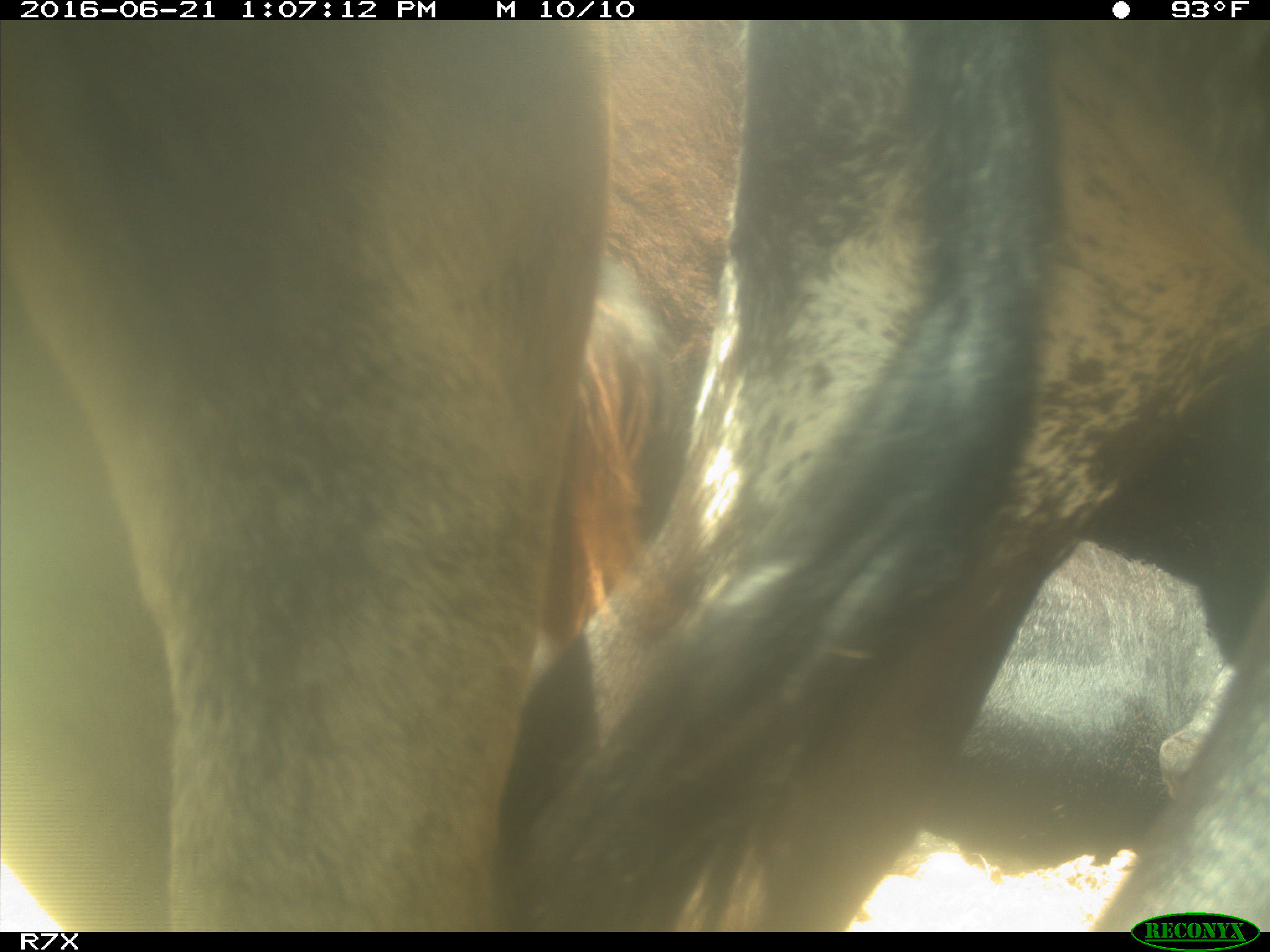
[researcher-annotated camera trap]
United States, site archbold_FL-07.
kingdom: Animalia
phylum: Chordata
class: Mammalia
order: Artiodactyla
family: Bovidae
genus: Bos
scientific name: Bos taurus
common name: domestic cow